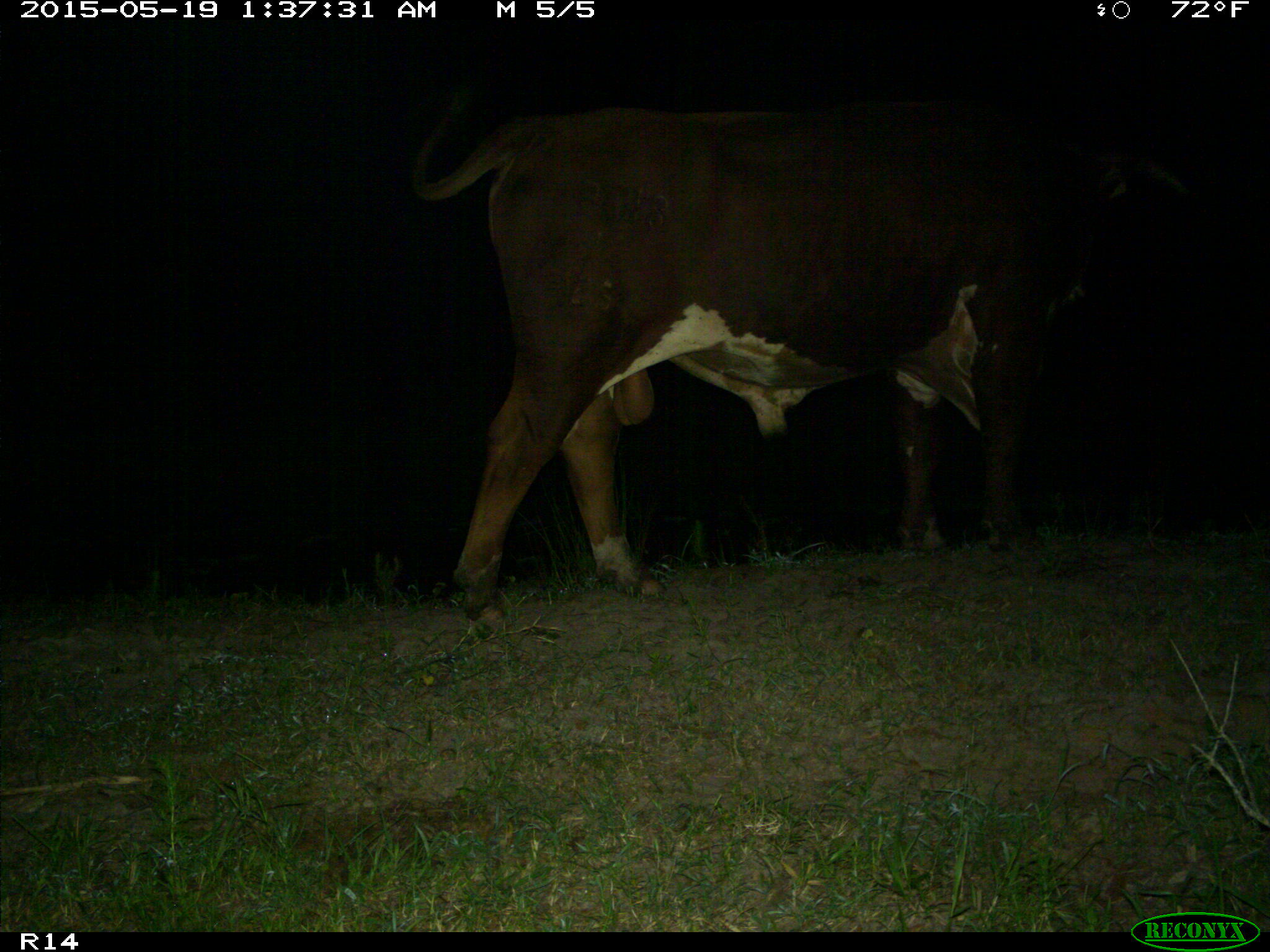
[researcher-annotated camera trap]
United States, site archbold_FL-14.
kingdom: Animalia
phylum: Chordata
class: Mammalia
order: Artiodactyla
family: Bovidae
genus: Bos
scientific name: Bos taurus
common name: domestic cow